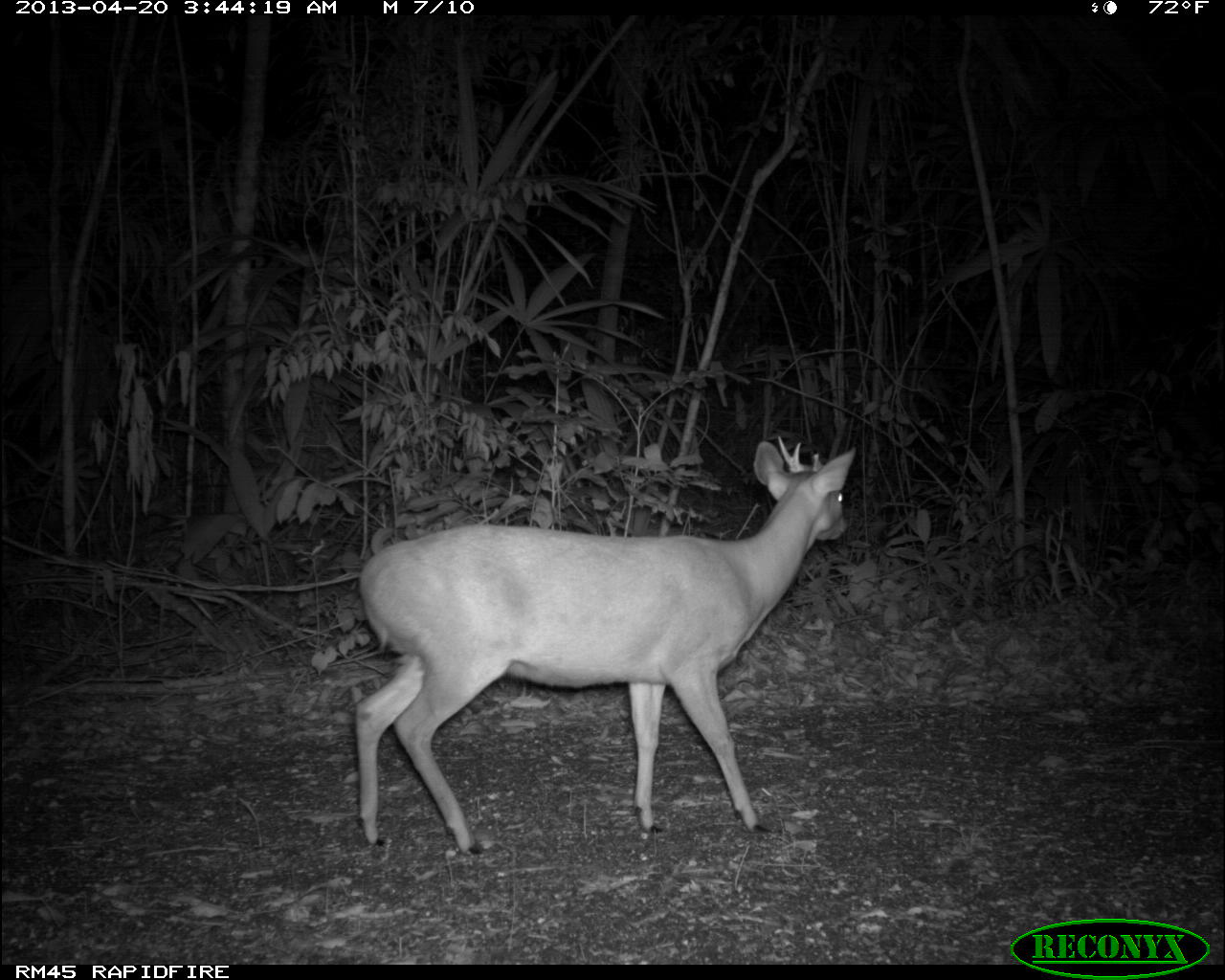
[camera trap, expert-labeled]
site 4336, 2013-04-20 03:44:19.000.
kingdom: Animalia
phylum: Chordata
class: Mammalia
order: Artiodactyla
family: Cervidae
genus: Mazama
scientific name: Mazama temama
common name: central american red brocket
Mazama temama (central american red brocket), count 1, sex male.